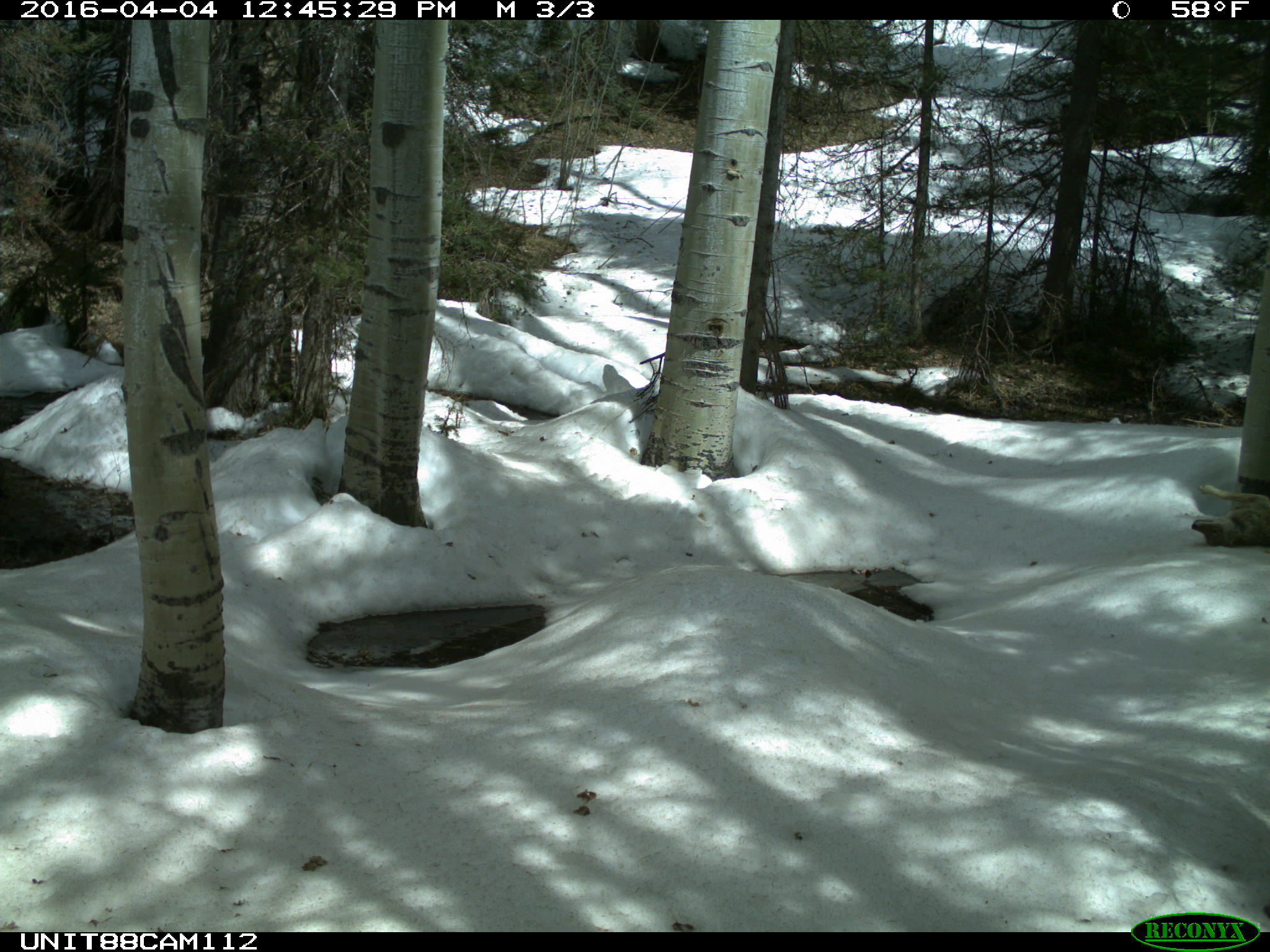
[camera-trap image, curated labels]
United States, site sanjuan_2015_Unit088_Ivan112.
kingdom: Animalia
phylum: Chordata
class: Mammalia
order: Carnivora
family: Canidae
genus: Canis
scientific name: Canis latrans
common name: coyote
Canis latrans (coyote).